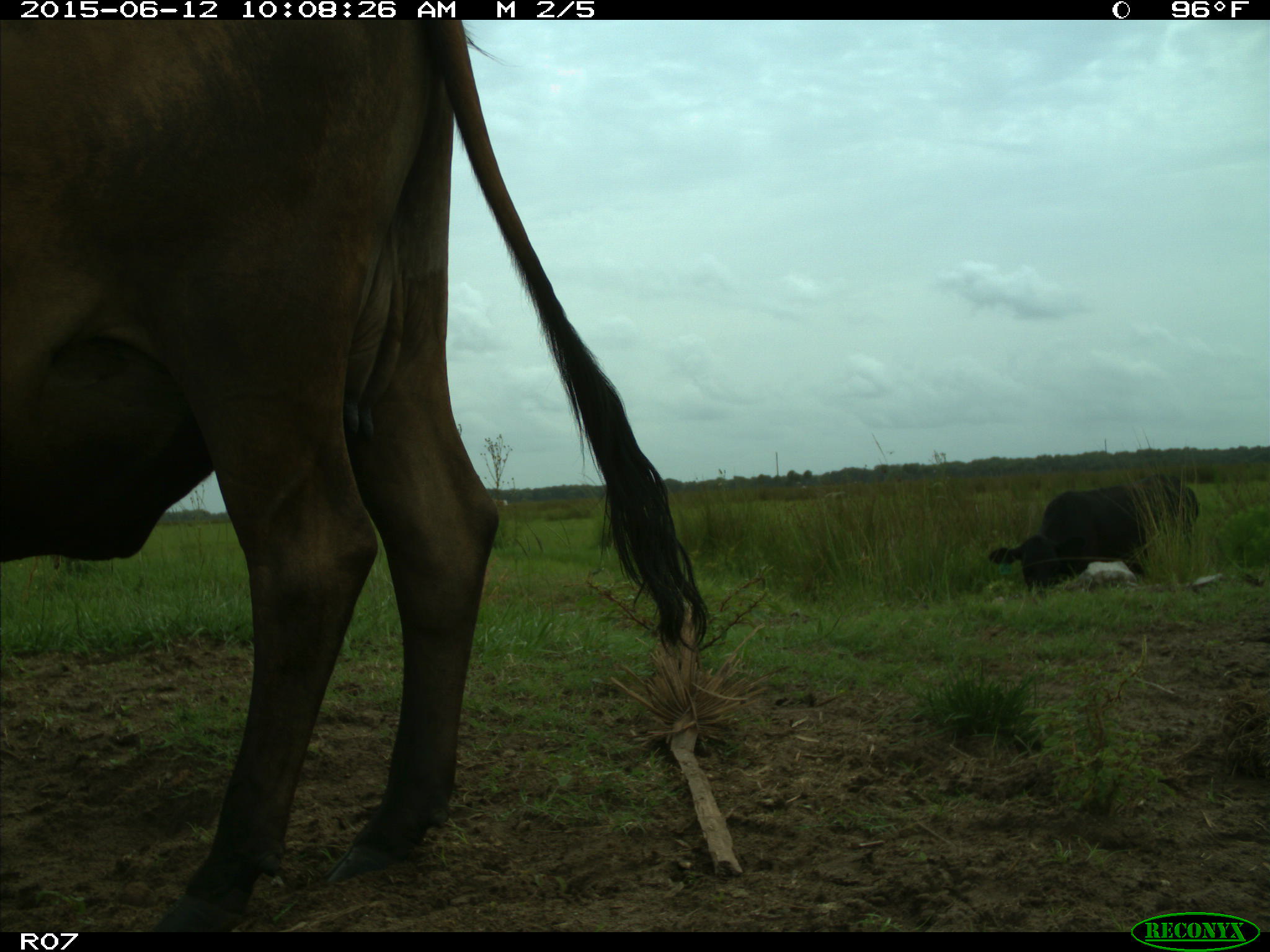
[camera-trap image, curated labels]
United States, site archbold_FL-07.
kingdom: Animalia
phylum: Chordata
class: Mammalia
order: Artiodactyla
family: Bovidae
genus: Bos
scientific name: Bos taurus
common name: domestic cow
Bos taurus (domestic cow).